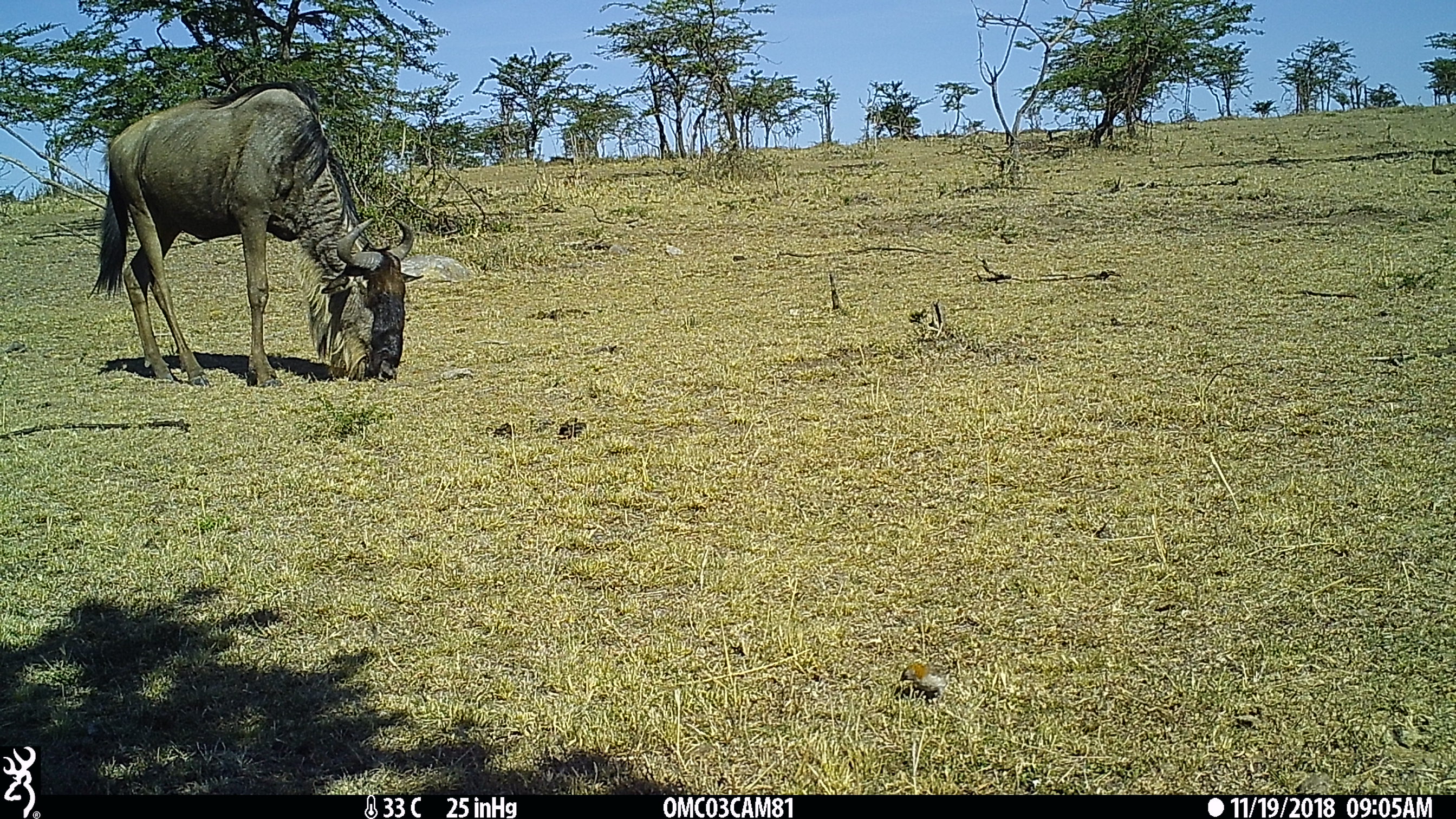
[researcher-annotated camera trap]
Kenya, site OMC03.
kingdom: Animalia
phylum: Chordata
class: Mammalia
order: Artiodactyla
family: Bovidae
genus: Connochaetes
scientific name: Connochaetes taurinus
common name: blue wildebeest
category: wildebeest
Wildebeest (blue wildebeest) (Connochaetes taurinus).